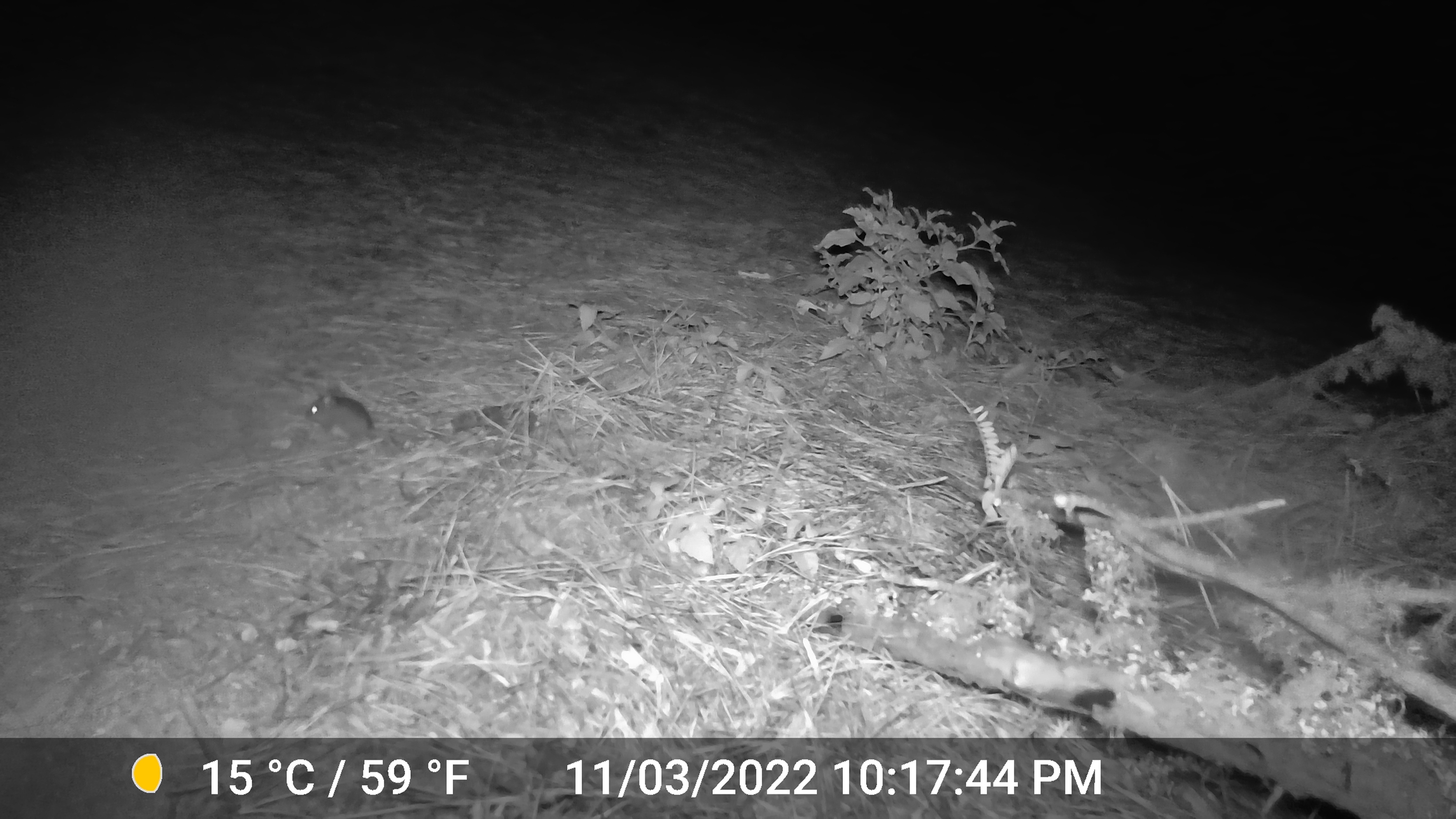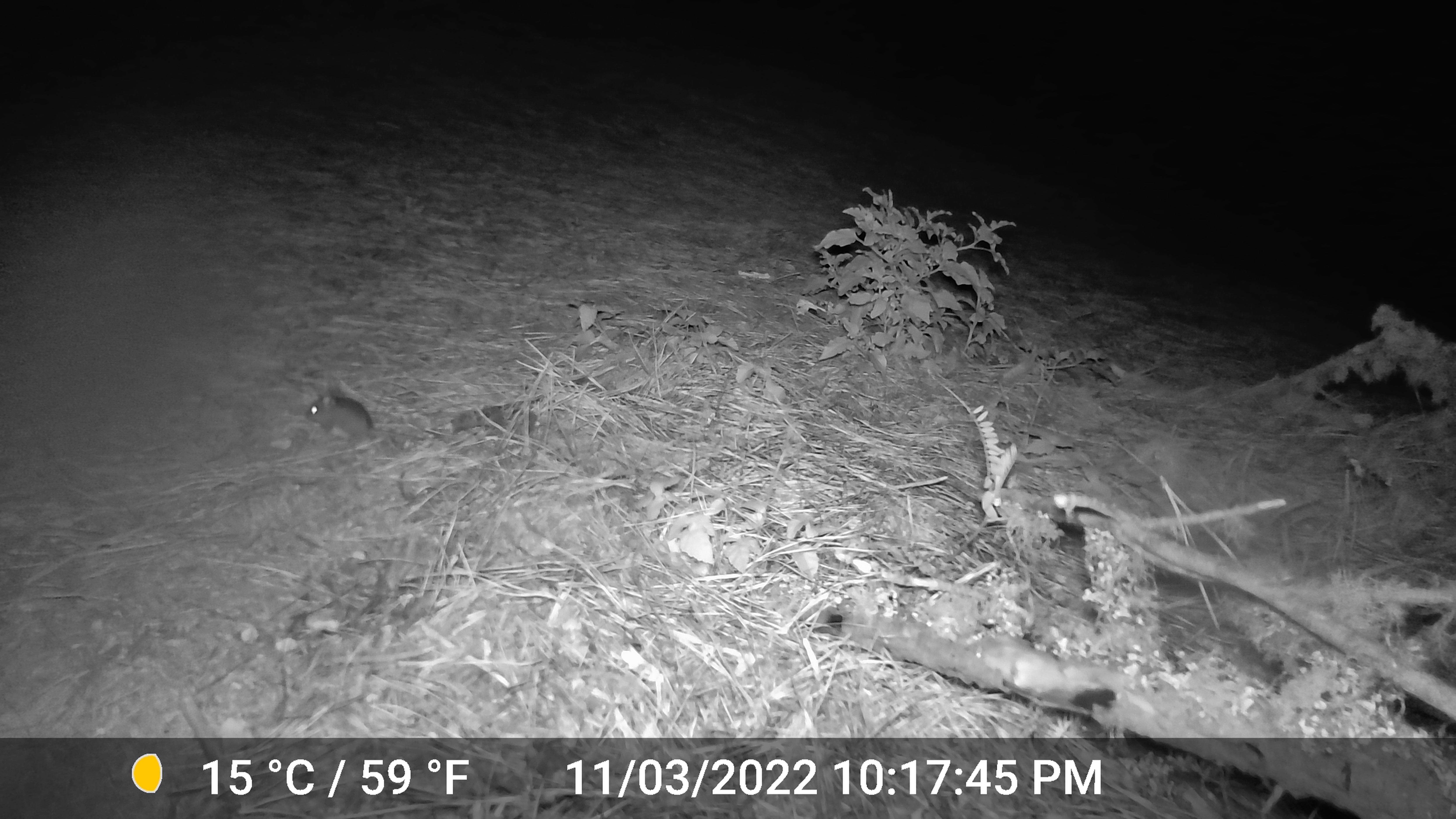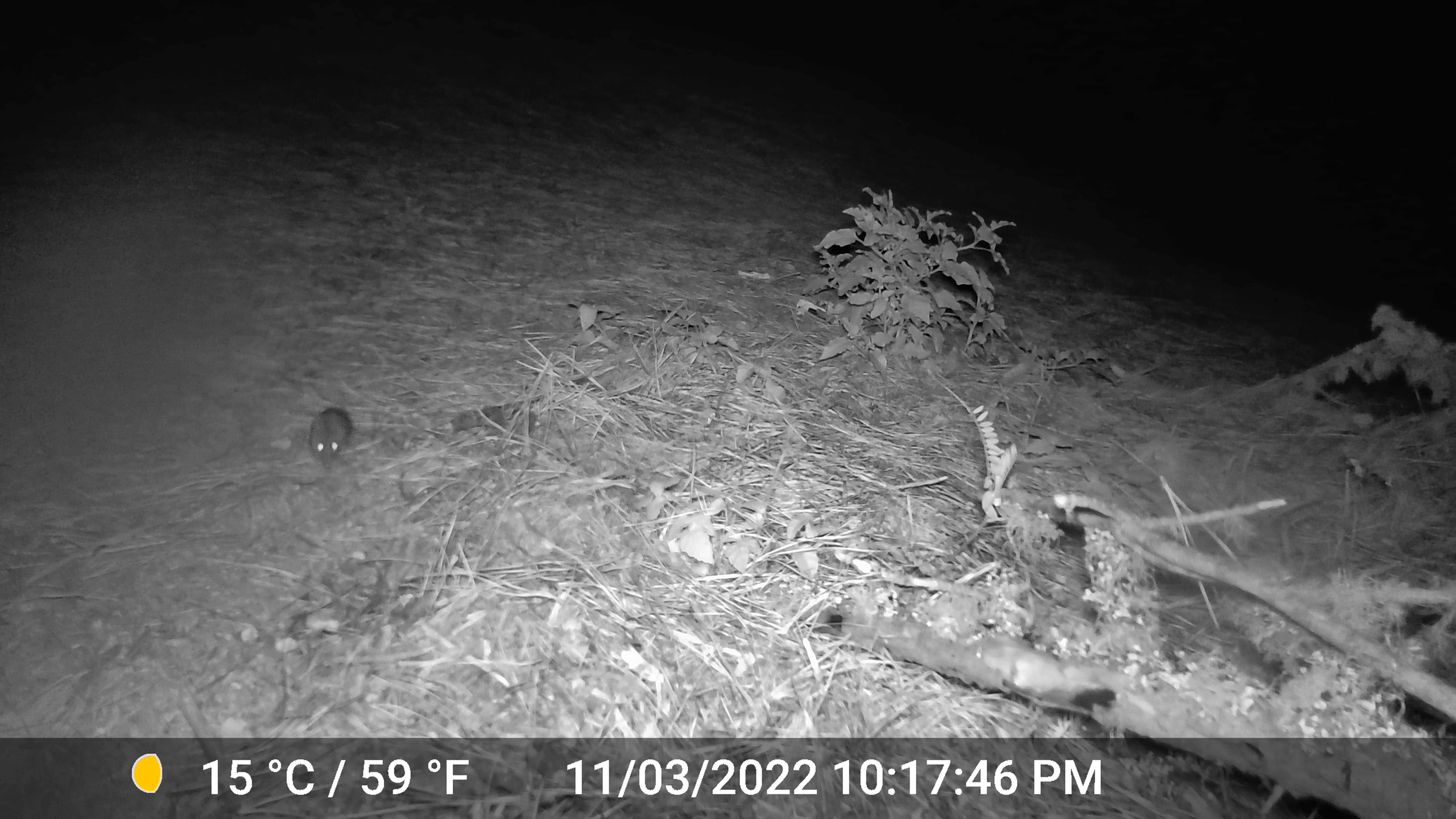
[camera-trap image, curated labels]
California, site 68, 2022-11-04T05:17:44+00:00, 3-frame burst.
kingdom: Animalia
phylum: Chordata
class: Mammalia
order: Rodentia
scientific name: Rodentia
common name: mouse or rat